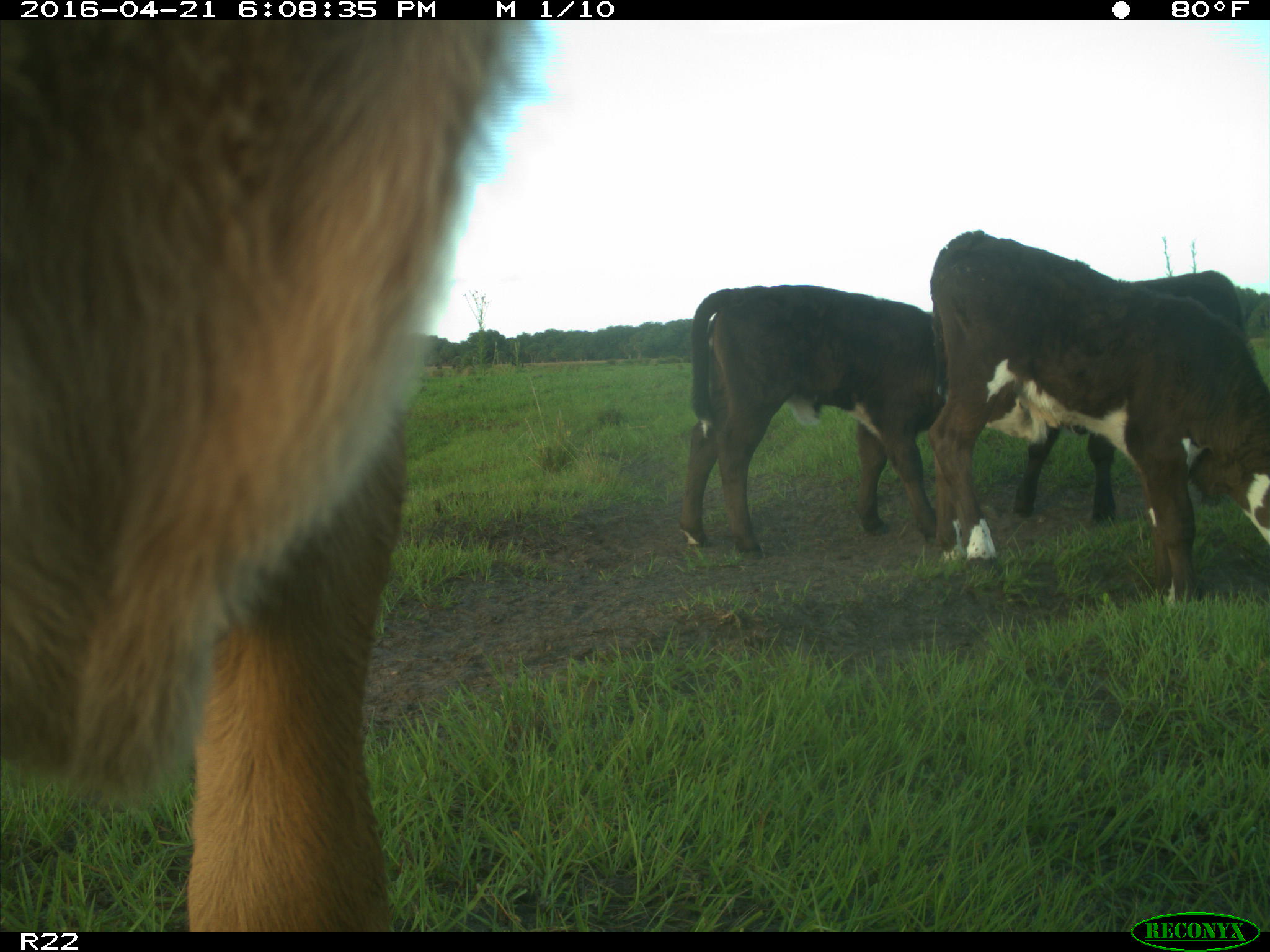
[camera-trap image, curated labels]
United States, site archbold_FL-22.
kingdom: Animalia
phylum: Chordata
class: Mammalia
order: Artiodactyla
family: Bovidae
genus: Bos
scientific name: Bos taurus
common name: domestic cow